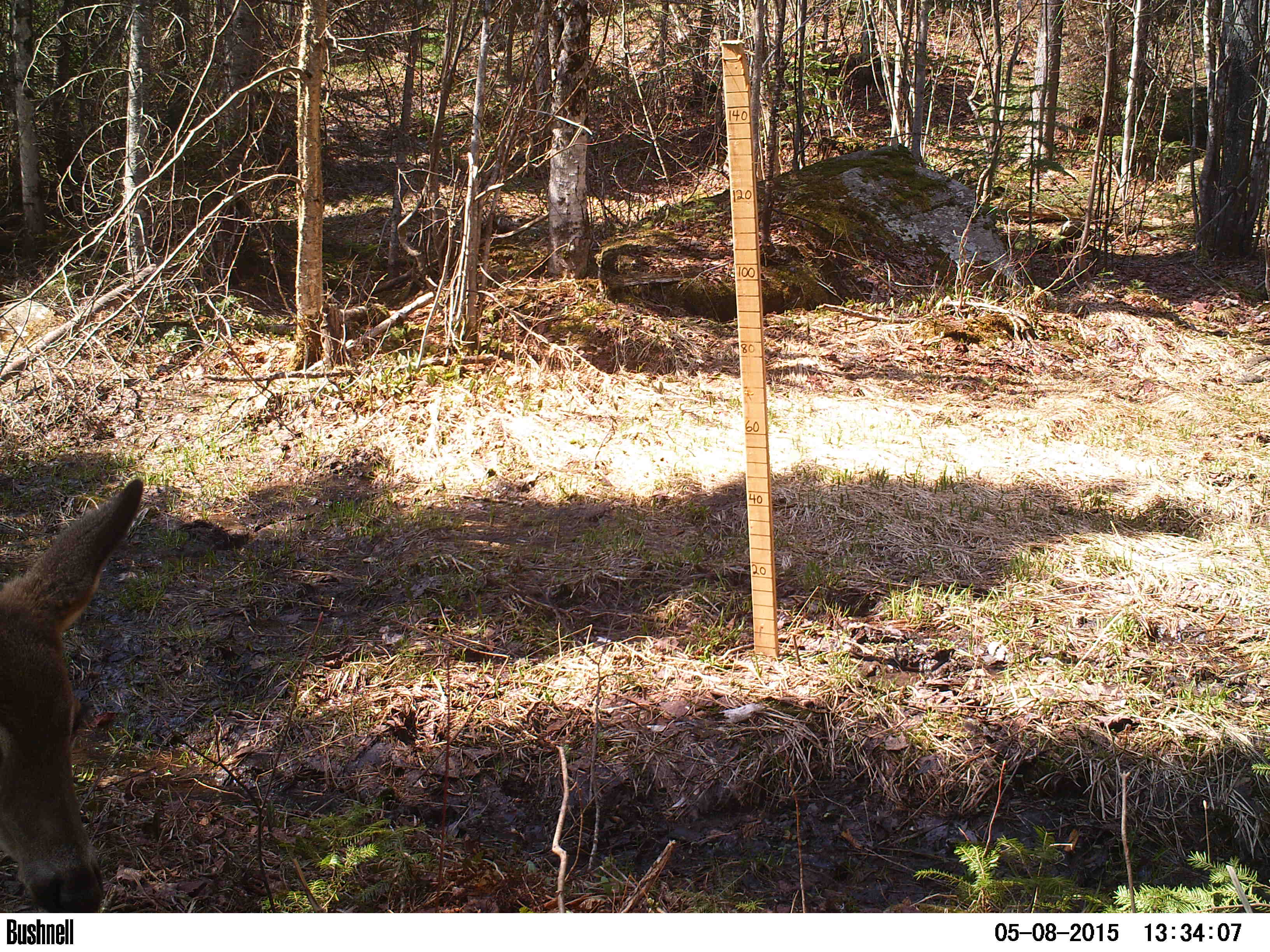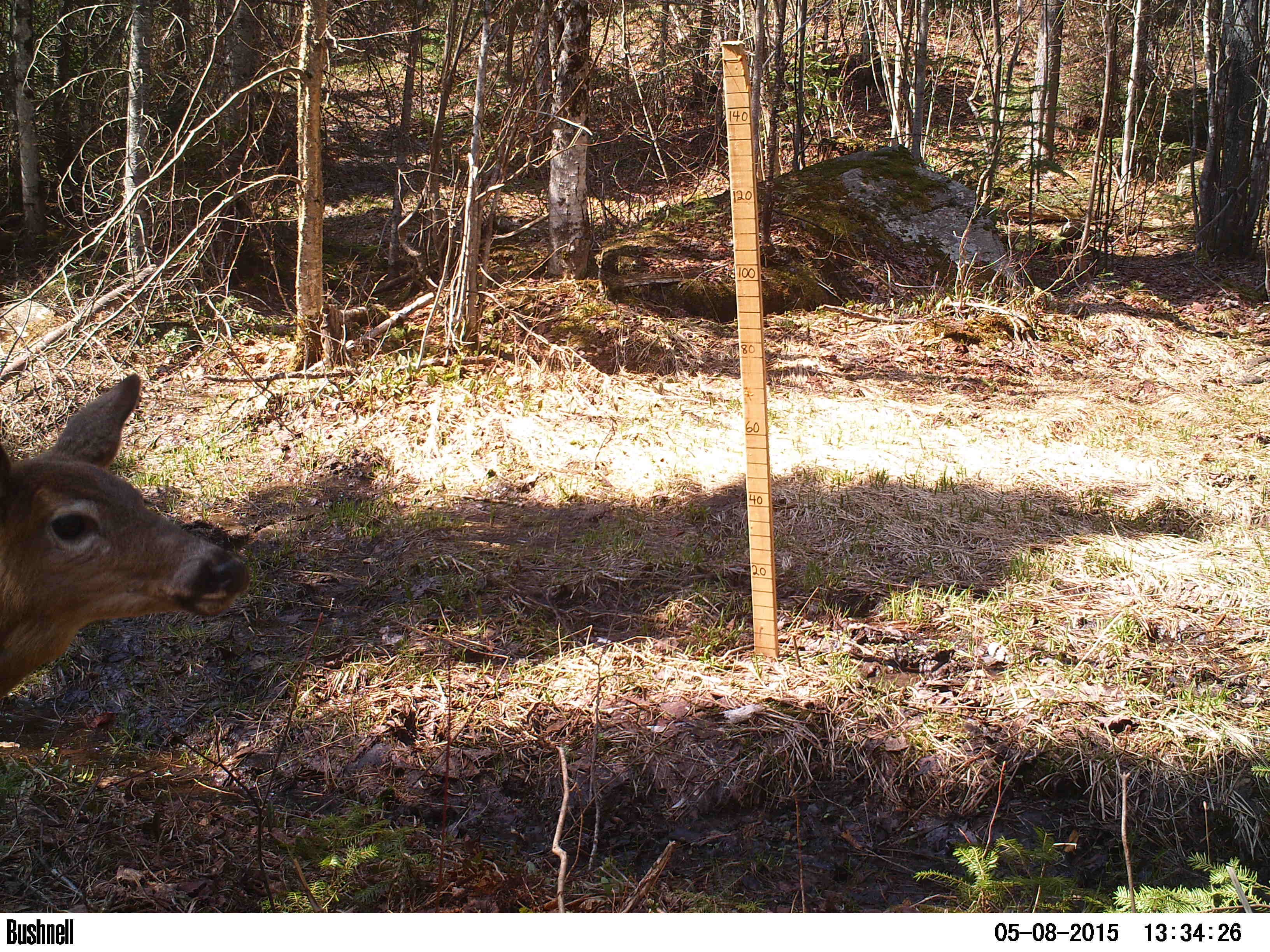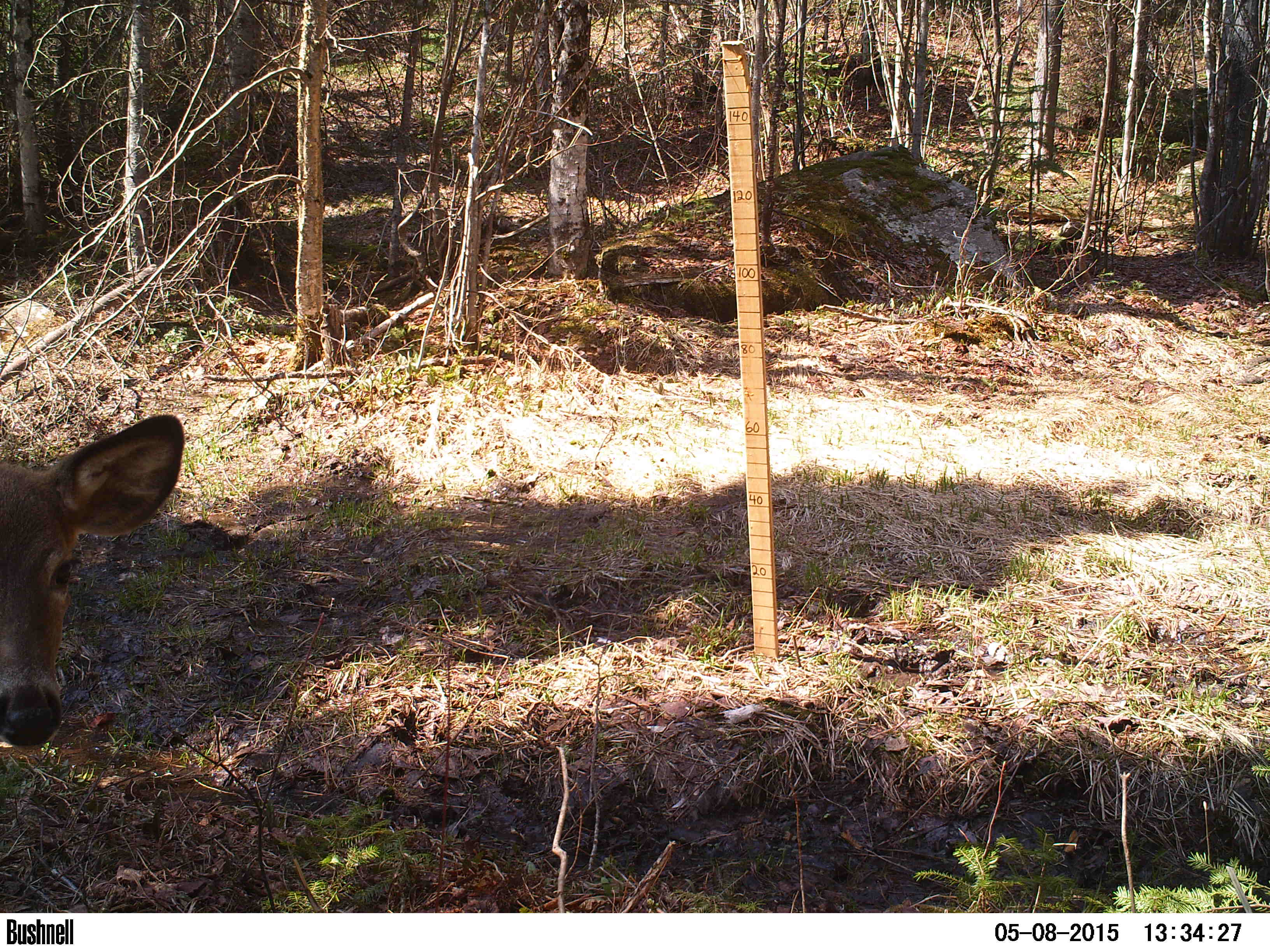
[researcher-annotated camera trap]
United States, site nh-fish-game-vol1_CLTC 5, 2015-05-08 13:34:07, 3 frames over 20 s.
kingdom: Animalia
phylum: Chordata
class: Mammalia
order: Artiodactyla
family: Cervidae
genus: Odocoileus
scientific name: Odocoileus virginianus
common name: white-tailed deer